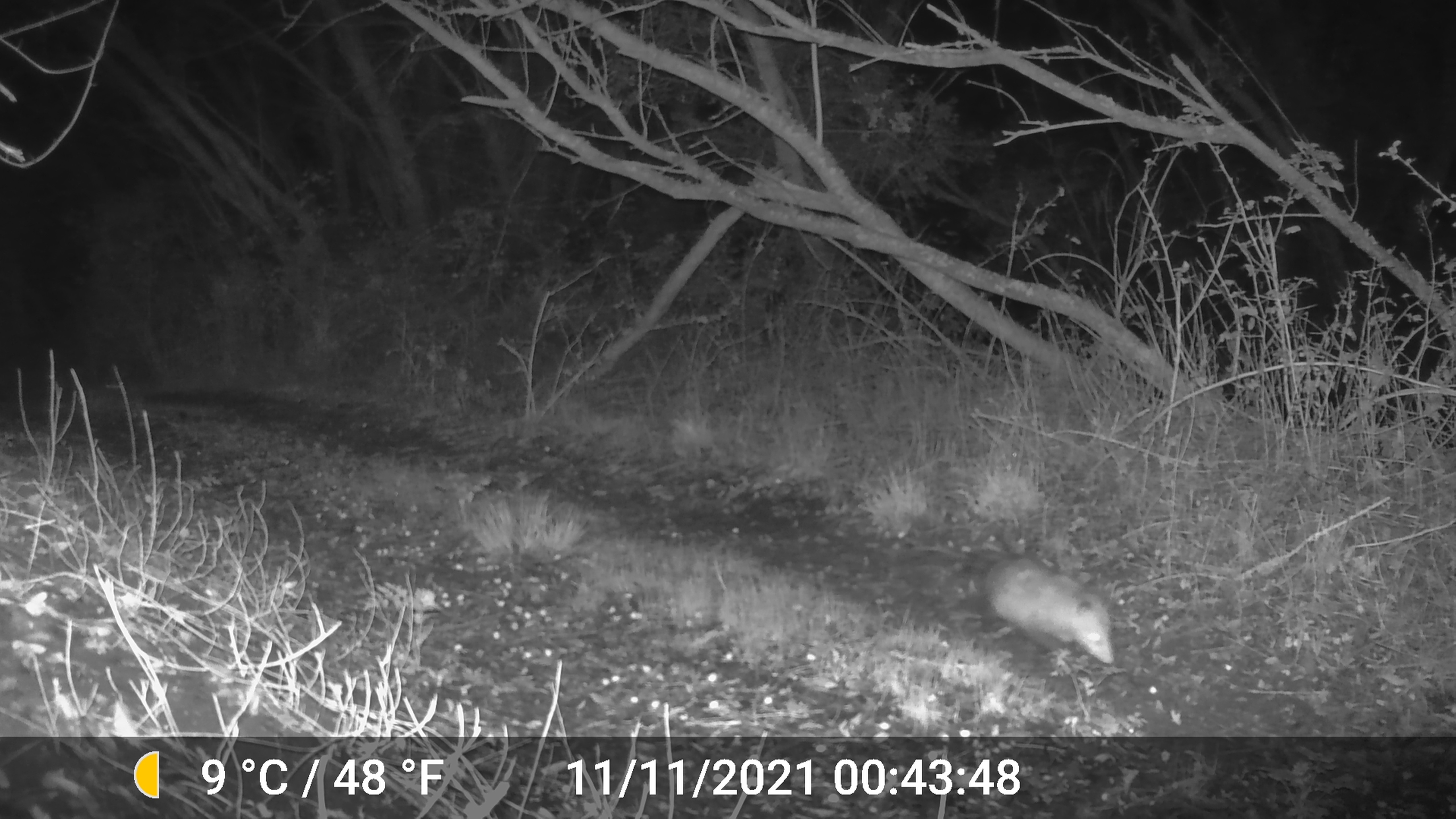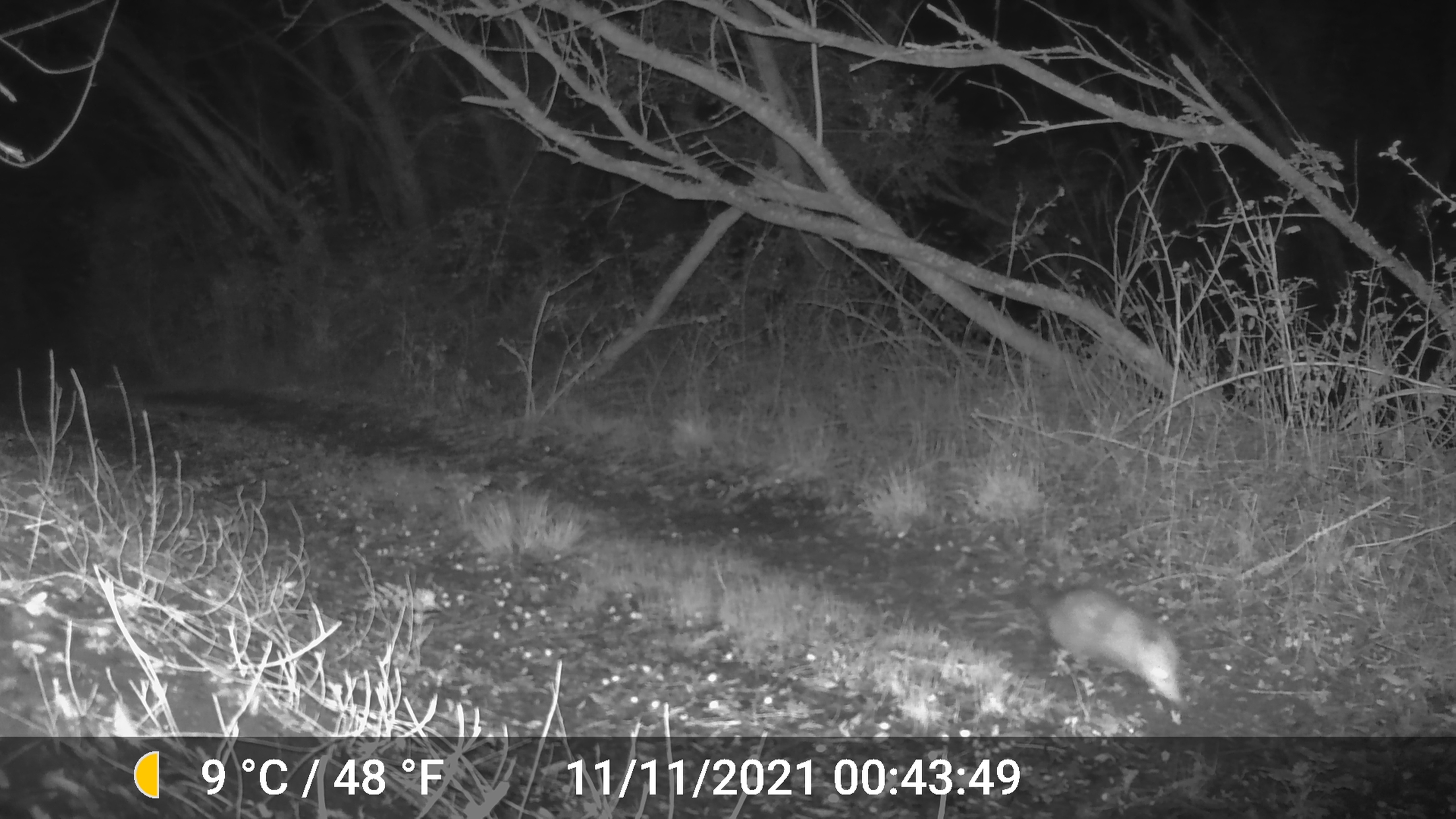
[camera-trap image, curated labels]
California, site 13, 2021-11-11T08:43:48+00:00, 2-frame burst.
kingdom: Animalia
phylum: Chordata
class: Mammalia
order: Didelphimorphia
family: Didelphidae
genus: Didelphis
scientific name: Didelphis virginiana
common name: virginia opossum